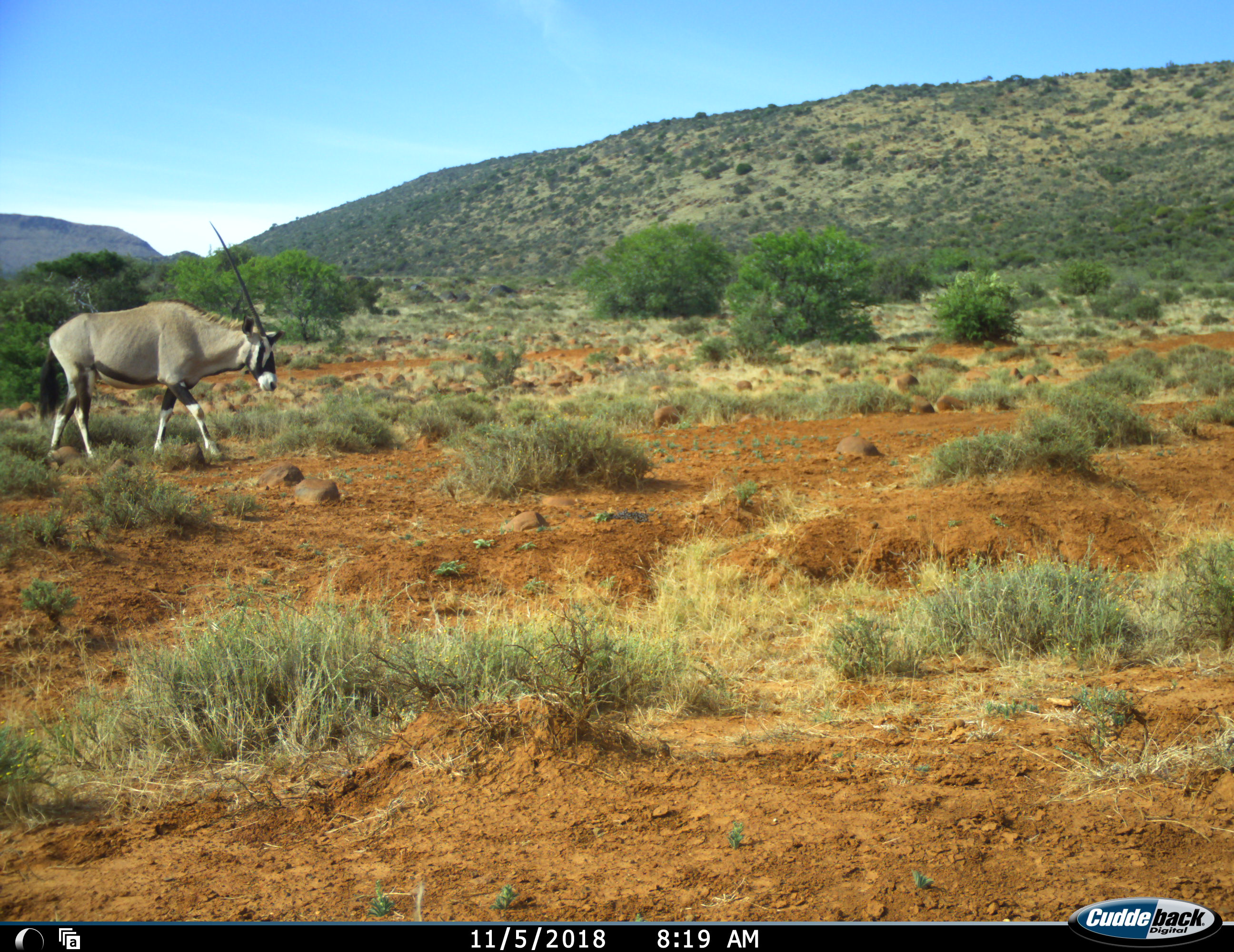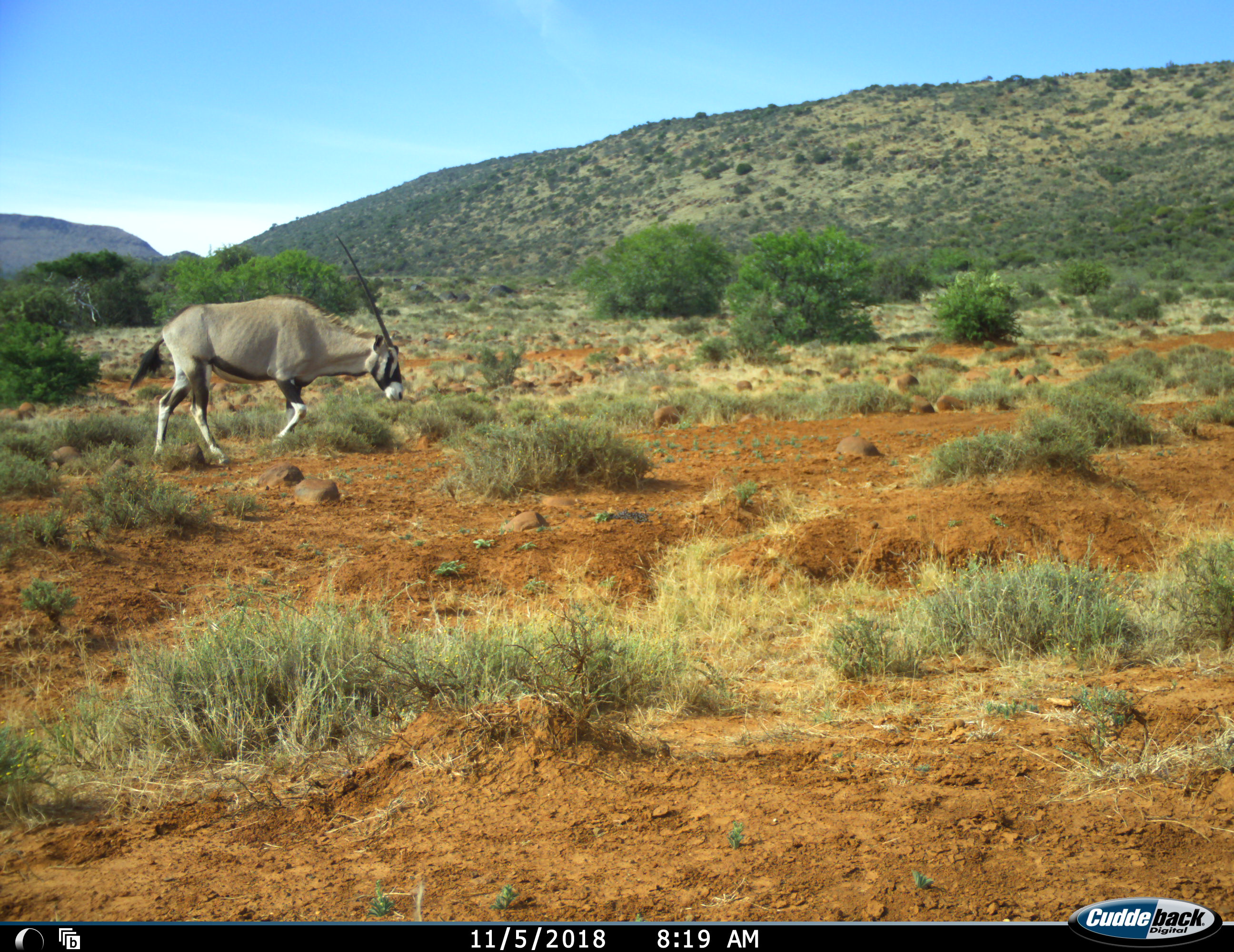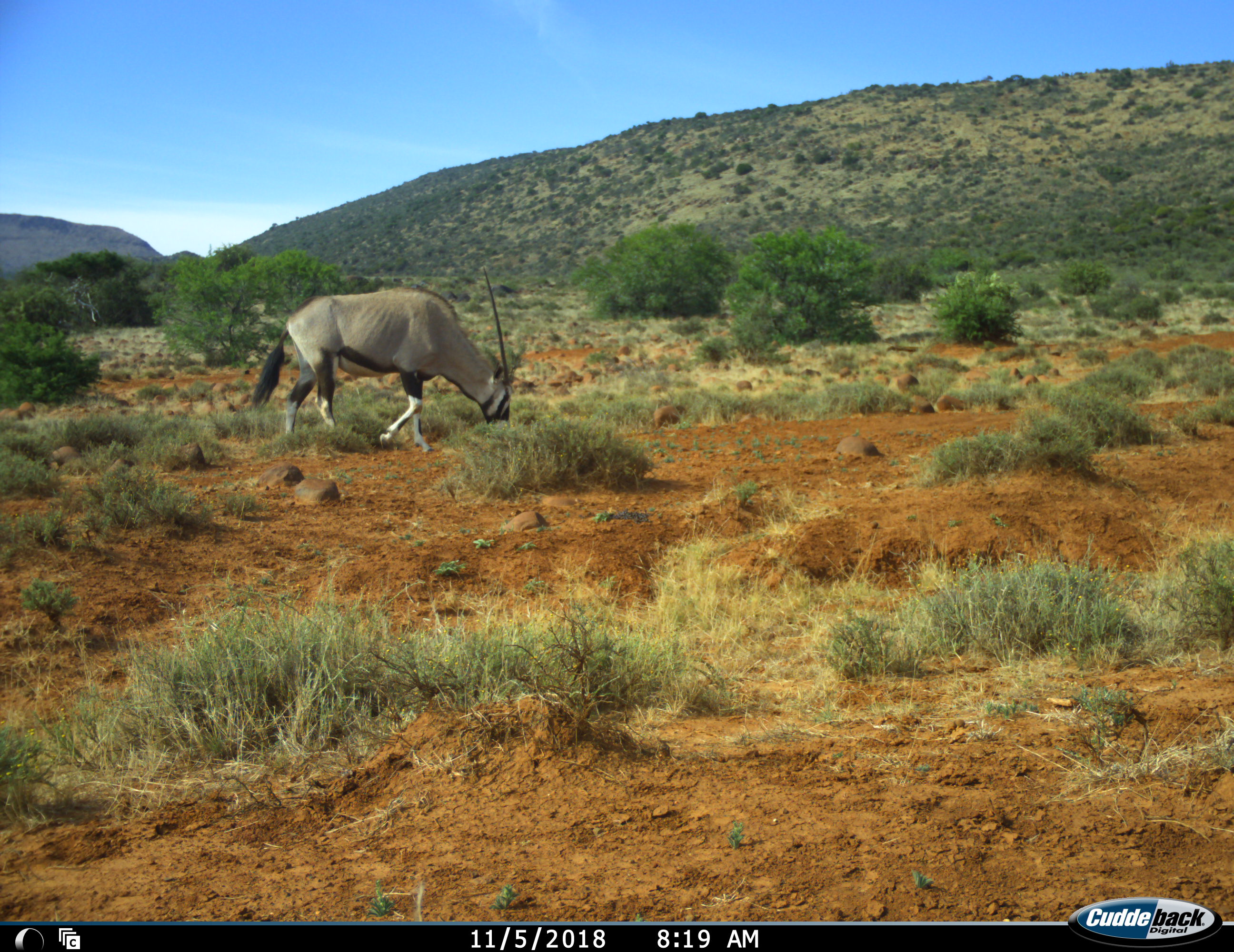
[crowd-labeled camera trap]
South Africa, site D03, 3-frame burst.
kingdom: Animalia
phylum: Chordata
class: Mammalia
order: Artiodactyla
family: Bovidae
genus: Oryx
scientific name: Oryx gazella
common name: gemsbok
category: gemsbokoryx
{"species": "gemsbokoryx (gemsbok) (Oryx gazella)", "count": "1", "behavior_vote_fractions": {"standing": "0%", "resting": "0%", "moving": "100%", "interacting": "0%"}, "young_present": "0%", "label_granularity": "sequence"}